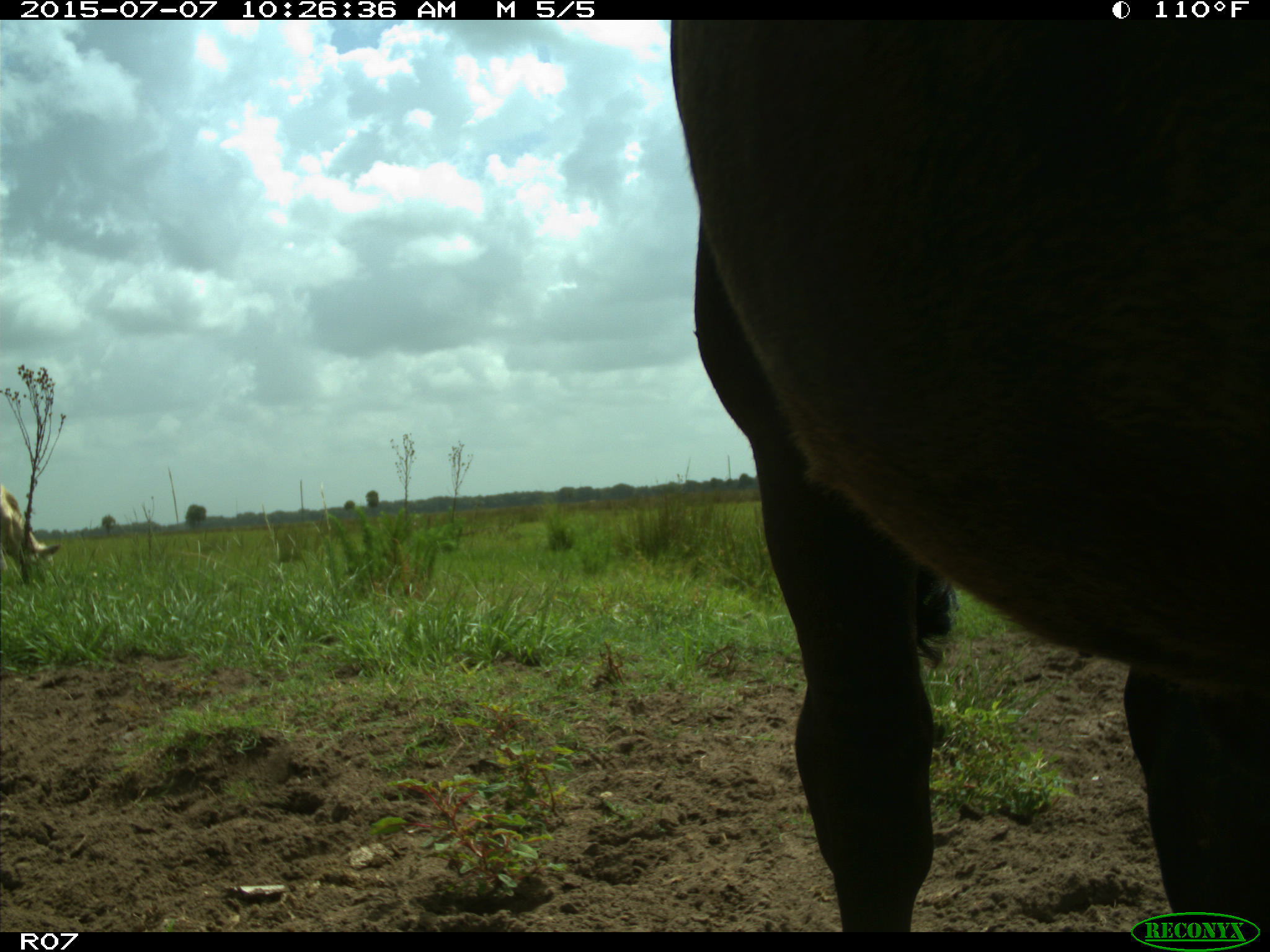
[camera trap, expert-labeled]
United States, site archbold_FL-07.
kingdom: Animalia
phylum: Chordata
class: Mammalia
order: Artiodactyla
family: Bovidae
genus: Bos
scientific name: Bos taurus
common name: domestic cow